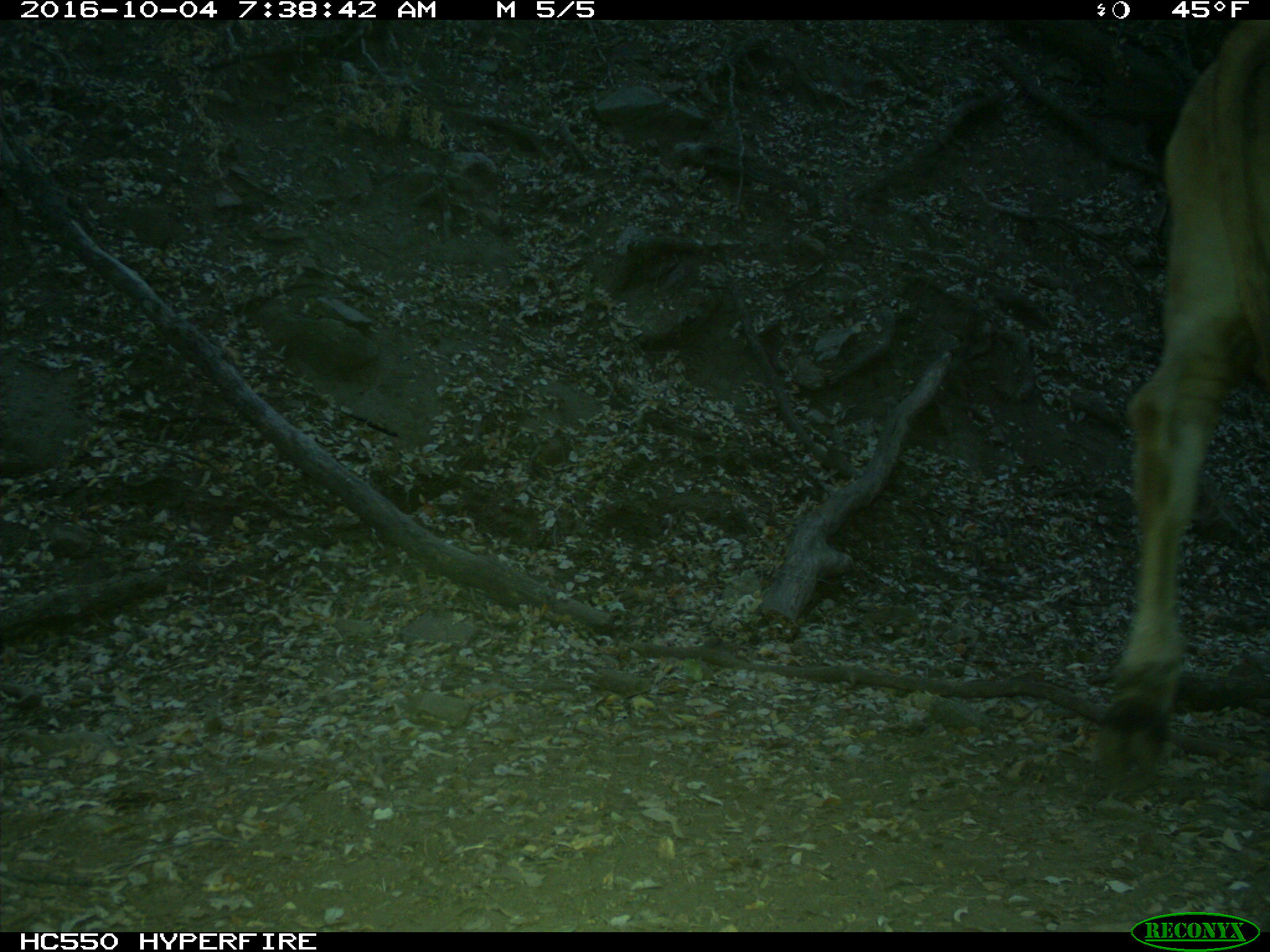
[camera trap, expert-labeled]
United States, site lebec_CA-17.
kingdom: Animalia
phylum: Chordata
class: Mammalia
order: Artiodactyla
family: Bovidae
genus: Bos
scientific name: Bos taurus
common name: domestic cow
Bos taurus (domestic cow).